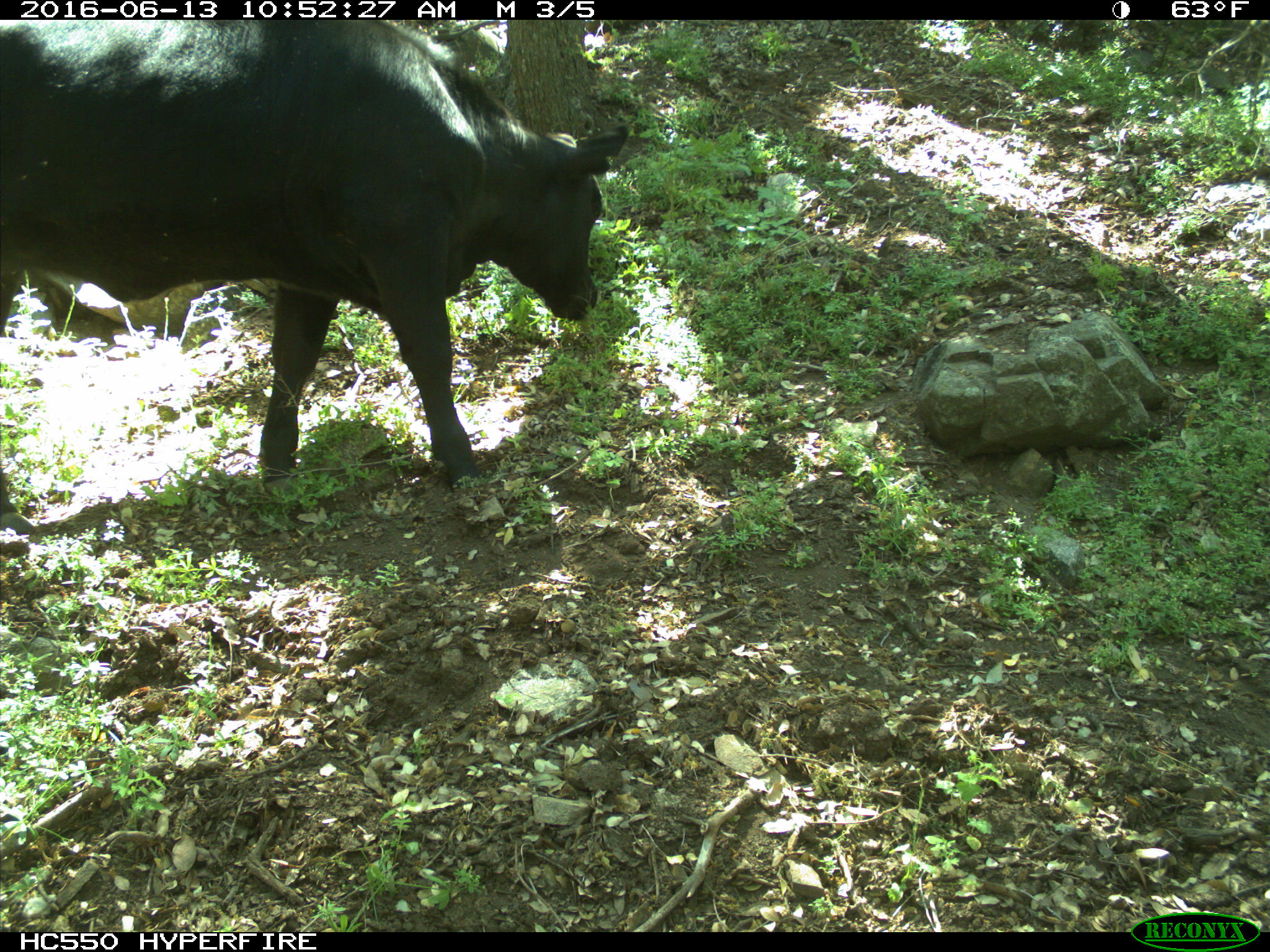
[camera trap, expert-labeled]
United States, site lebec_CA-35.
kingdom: Animalia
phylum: Chordata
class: Mammalia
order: Artiodactyla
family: Bovidae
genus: Bos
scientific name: Bos taurus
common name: domestic cow